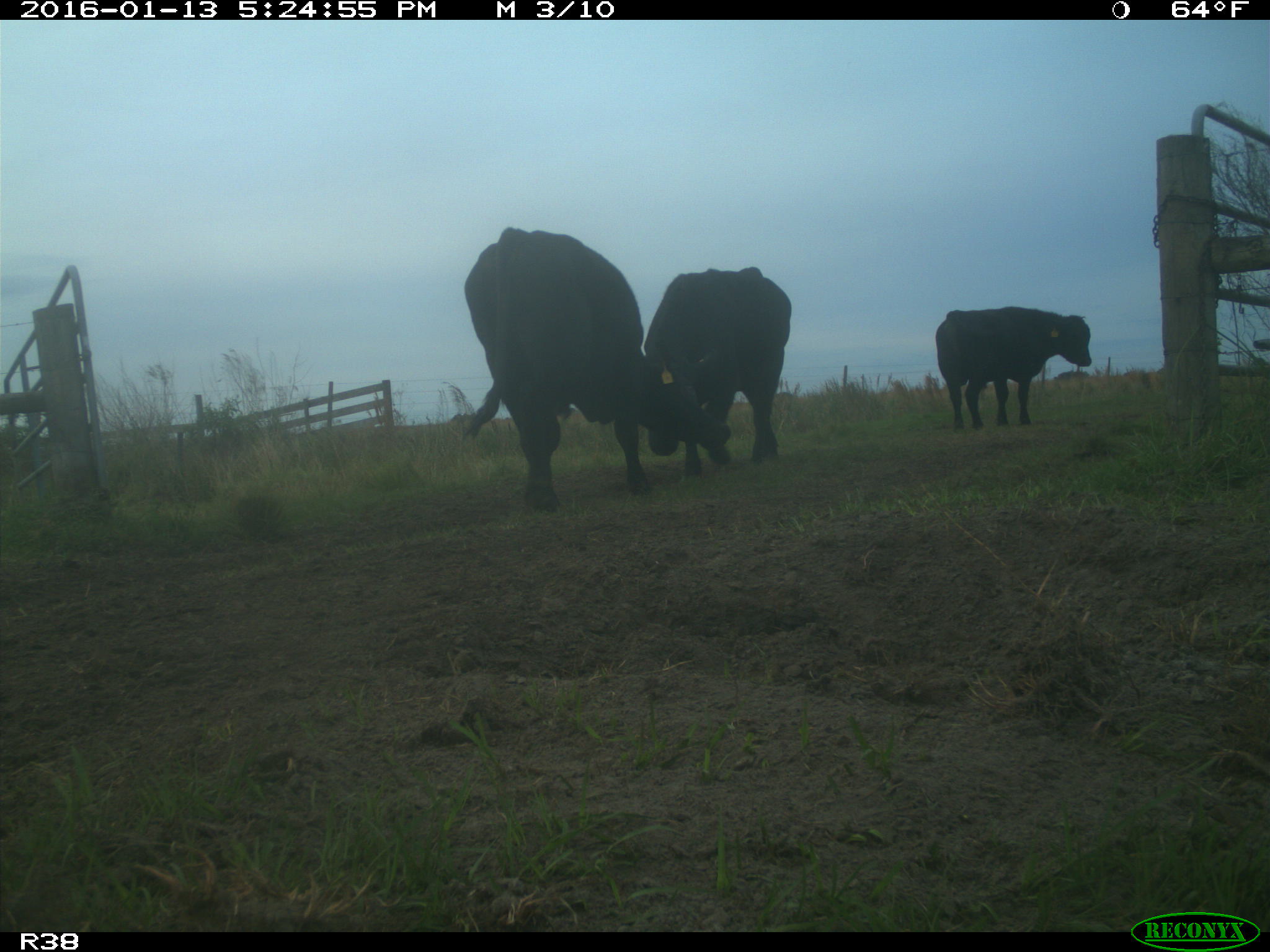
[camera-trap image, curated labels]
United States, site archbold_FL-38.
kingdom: Animalia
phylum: Chordata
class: Mammalia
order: Artiodactyla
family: Bovidae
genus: Bos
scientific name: Bos taurus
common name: domestic cow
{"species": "Bos taurus (domestic cow)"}